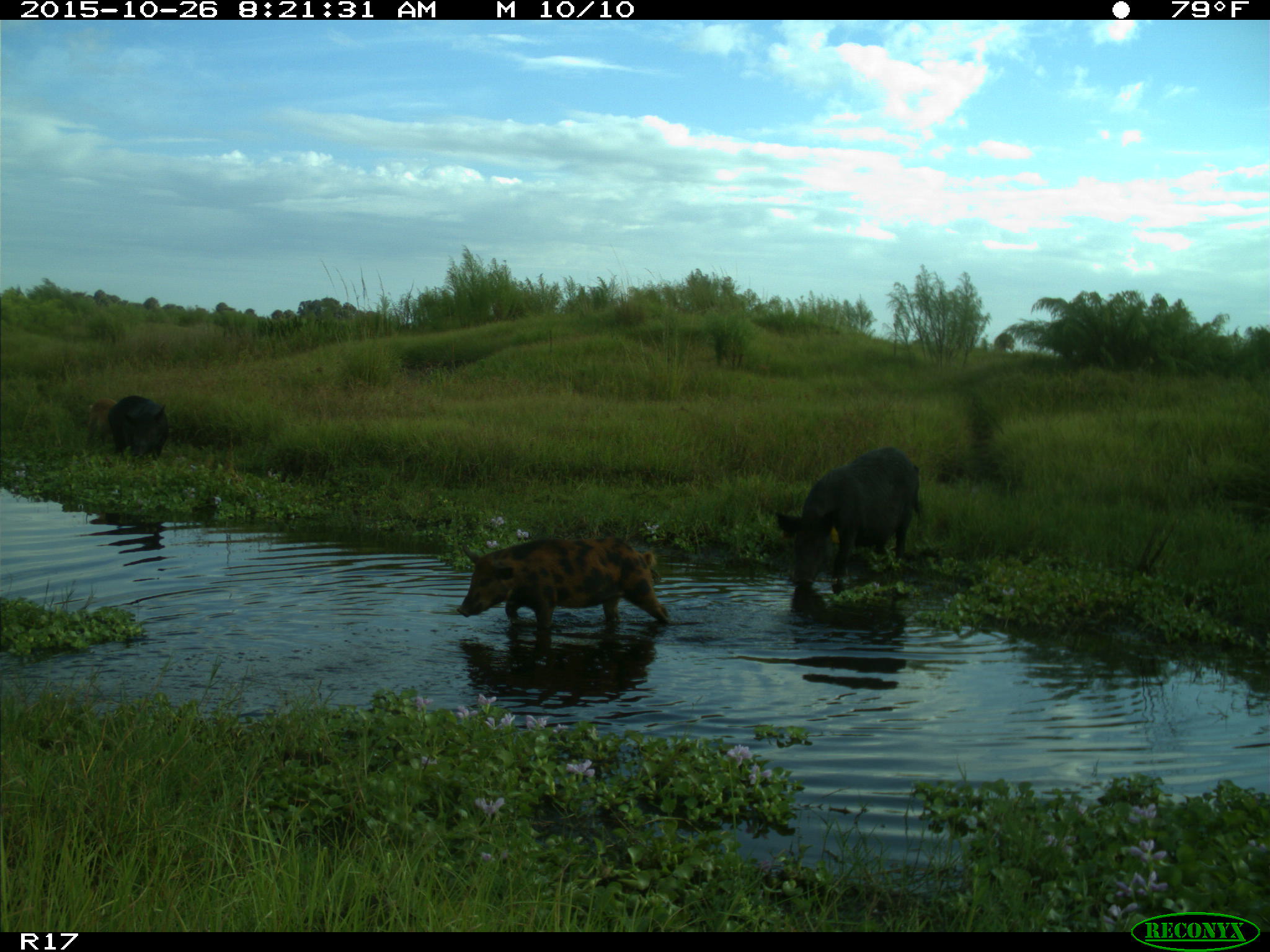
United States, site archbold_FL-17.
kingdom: Animalia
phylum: Chordata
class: Mammalia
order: Artiodactyla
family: Suidae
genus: Sus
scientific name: Sus scrofa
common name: wild boar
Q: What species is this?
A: Sus scrofa (wild boar).